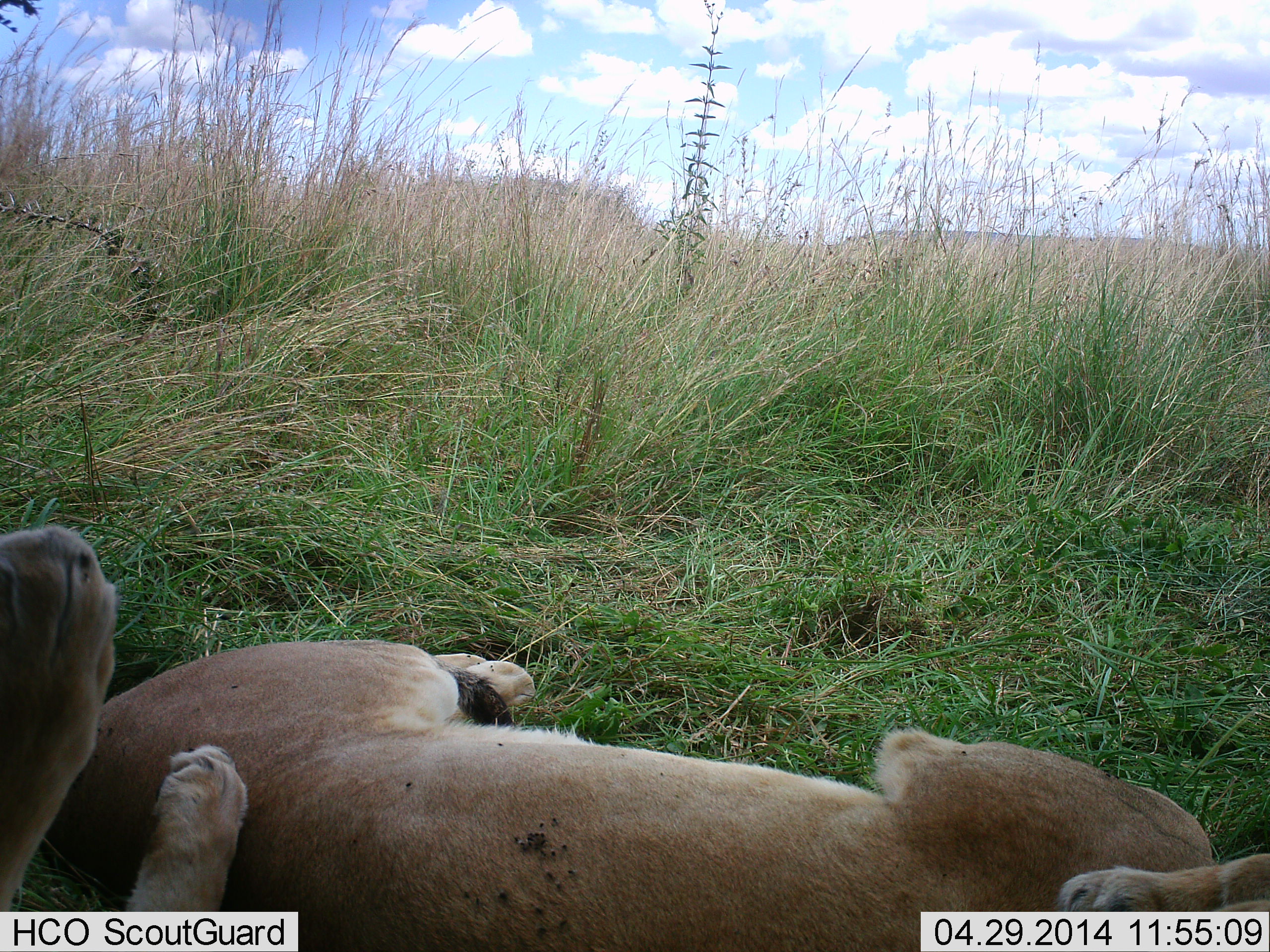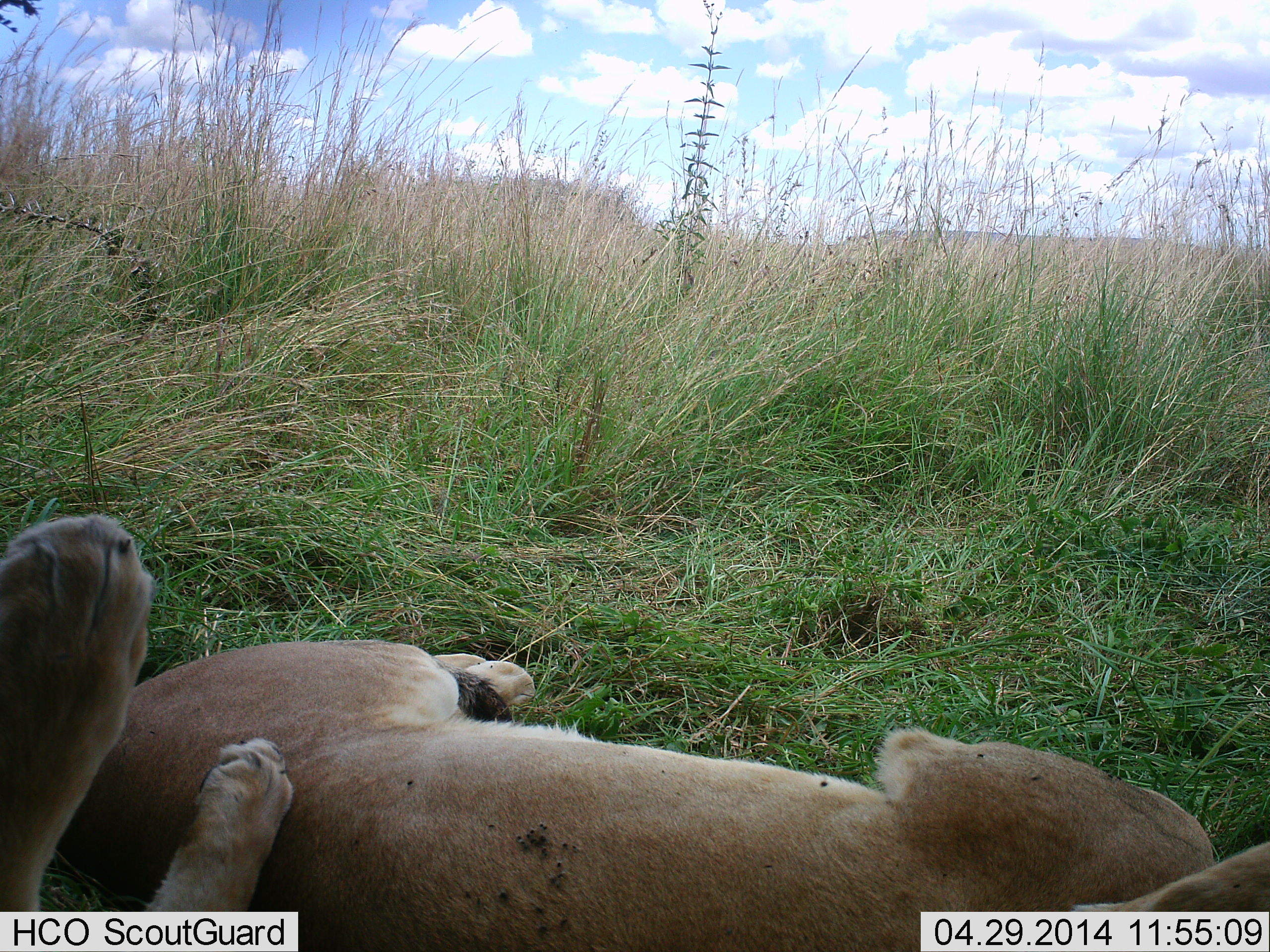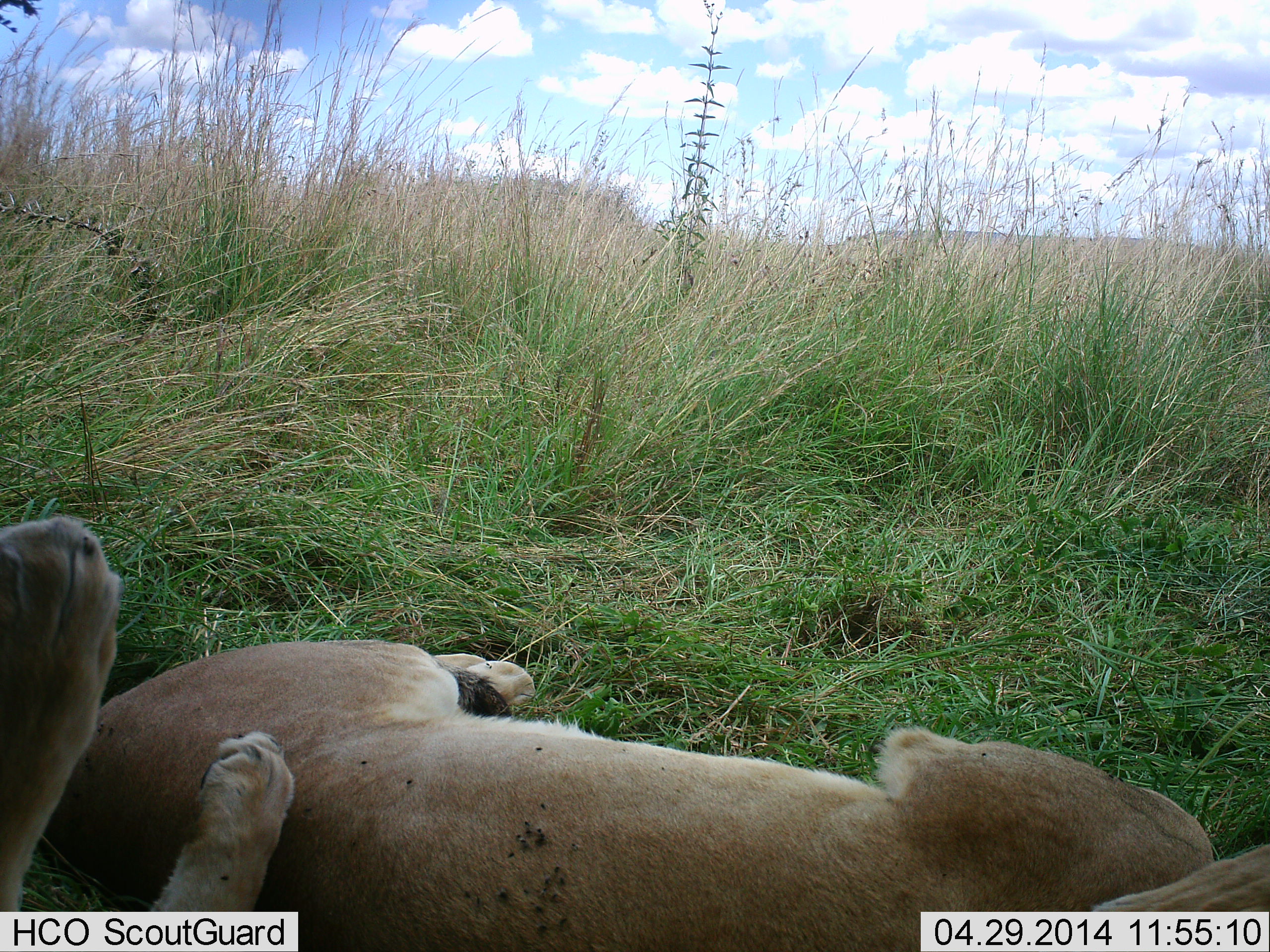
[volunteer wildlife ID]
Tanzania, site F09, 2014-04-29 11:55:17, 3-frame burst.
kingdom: Animalia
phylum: Chordata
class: Mammalia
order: Carnivora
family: Felidae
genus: Panthera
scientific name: Panthera leo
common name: lion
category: lionfemale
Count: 2.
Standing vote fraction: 0%.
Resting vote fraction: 100%.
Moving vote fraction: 0%.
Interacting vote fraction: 0%.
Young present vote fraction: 0%.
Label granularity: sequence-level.